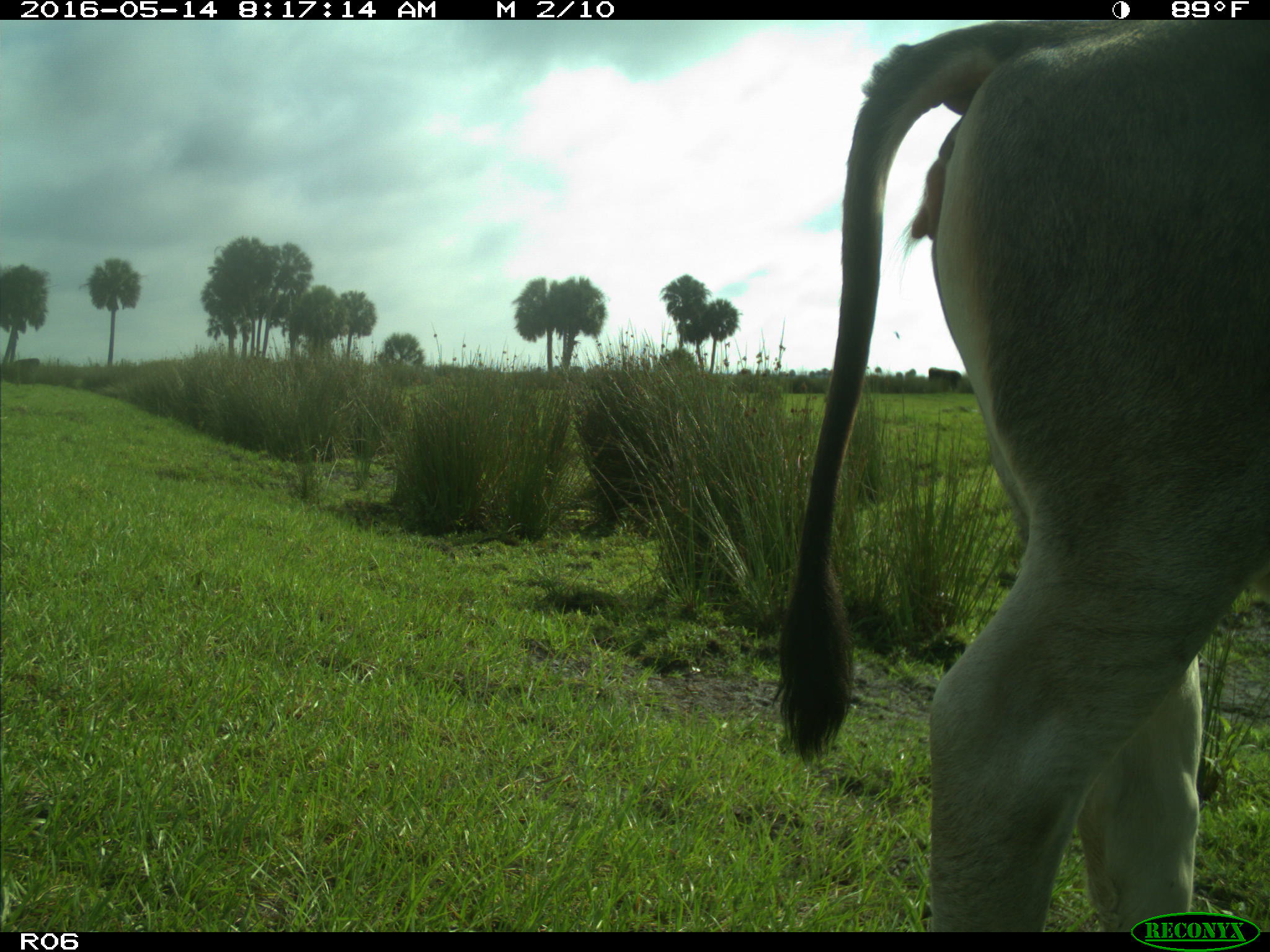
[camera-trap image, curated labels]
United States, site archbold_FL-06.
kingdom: Animalia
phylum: Chordata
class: Mammalia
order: Artiodactyla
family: Bovidae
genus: Bos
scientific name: Bos taurus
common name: domestic cow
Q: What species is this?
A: Bos taurus (domestic cow).